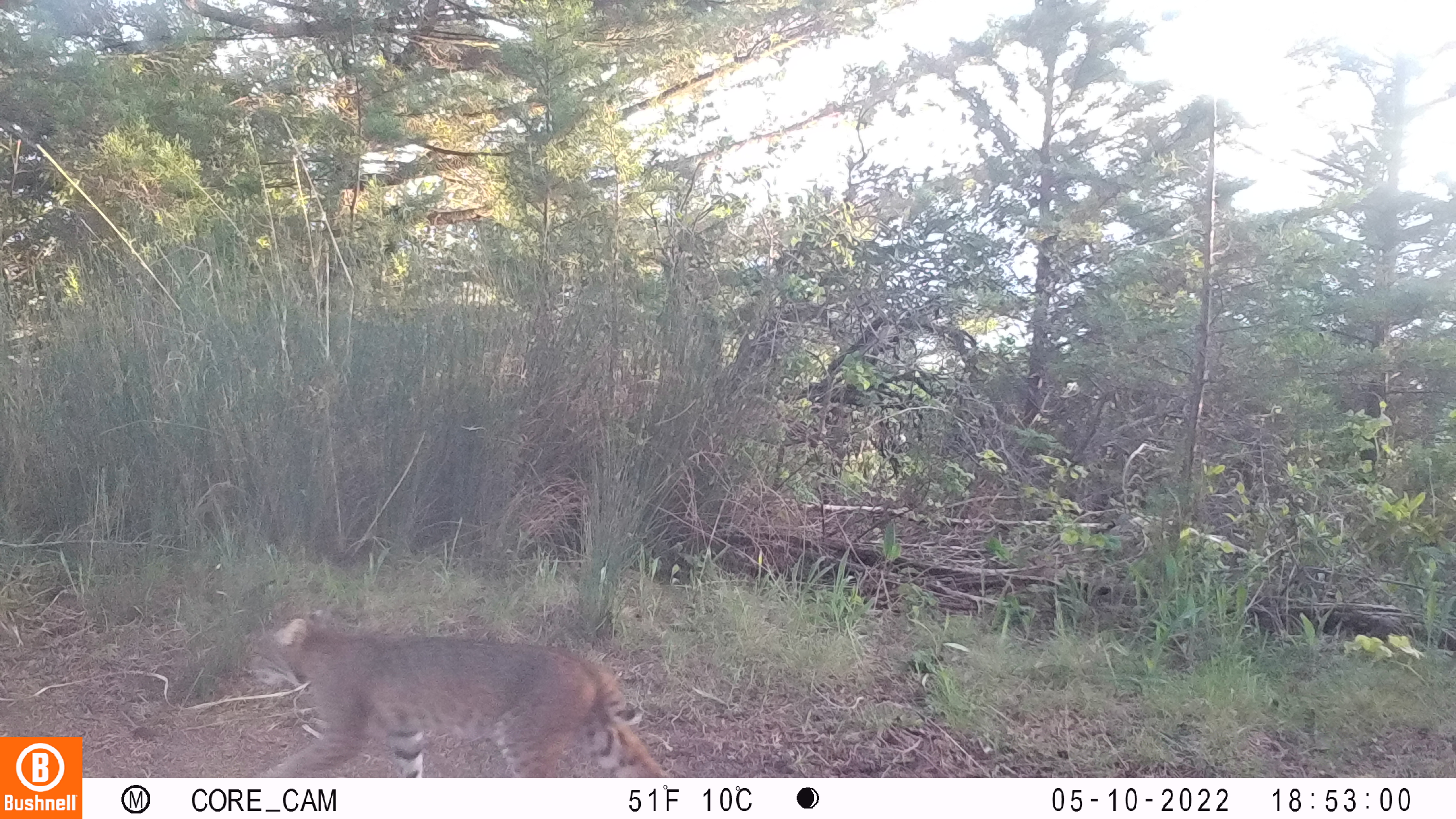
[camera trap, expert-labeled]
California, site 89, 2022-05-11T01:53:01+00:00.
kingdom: Animalia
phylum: Chordata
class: Mammalia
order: Carnivora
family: Felidae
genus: Lynx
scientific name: Lynx rufus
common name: bobcat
Bobcat (Lynx rufus).